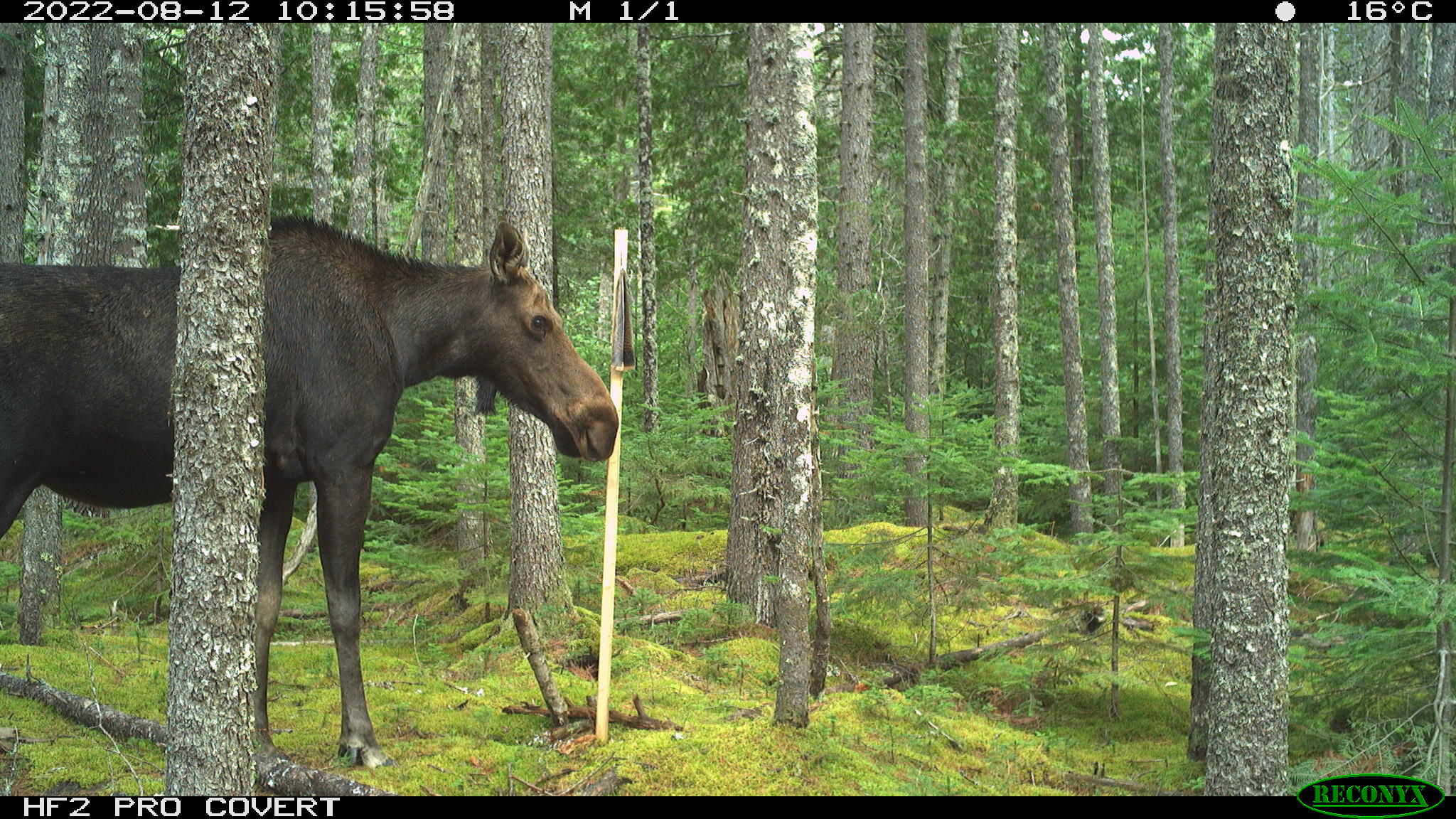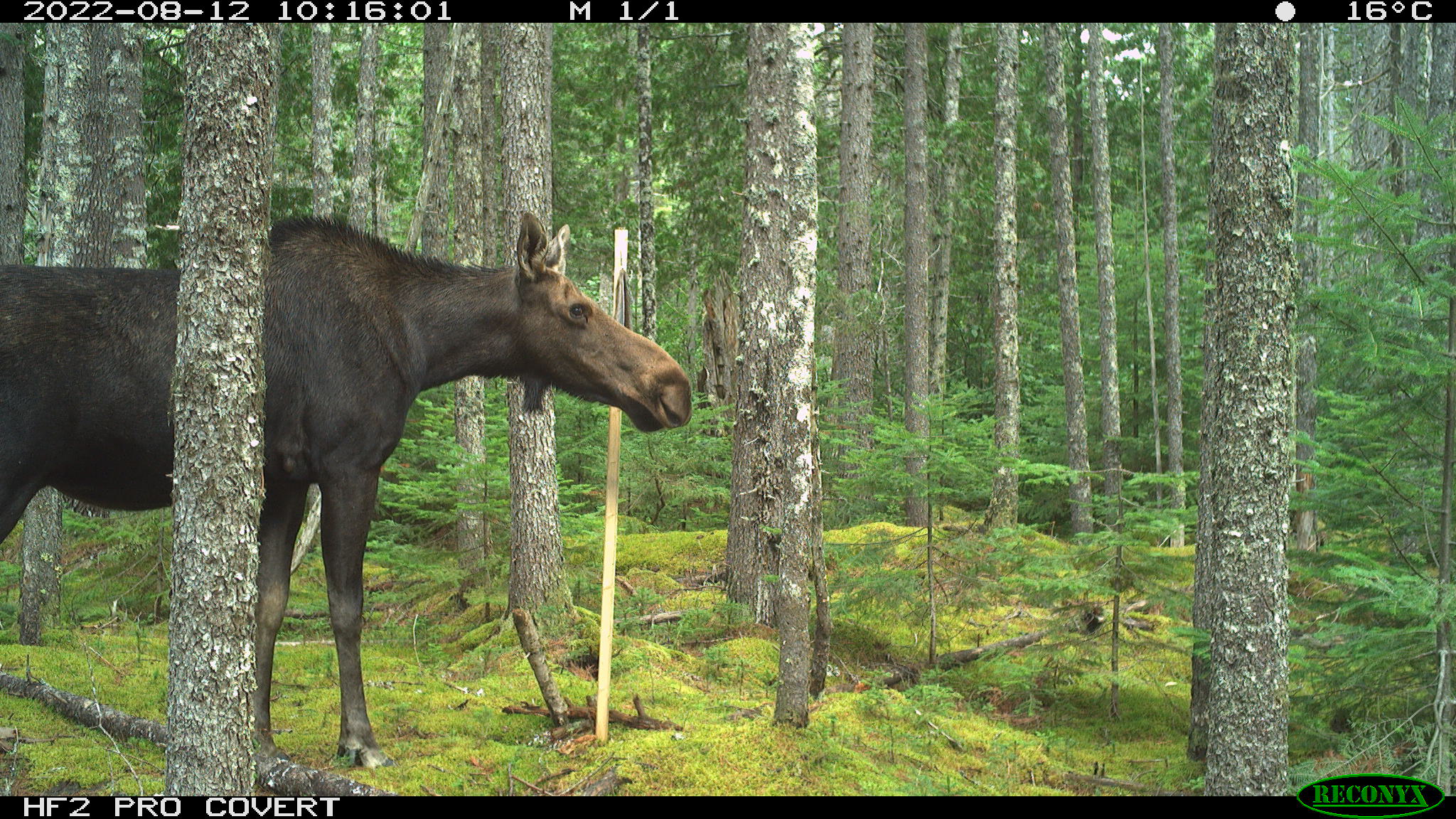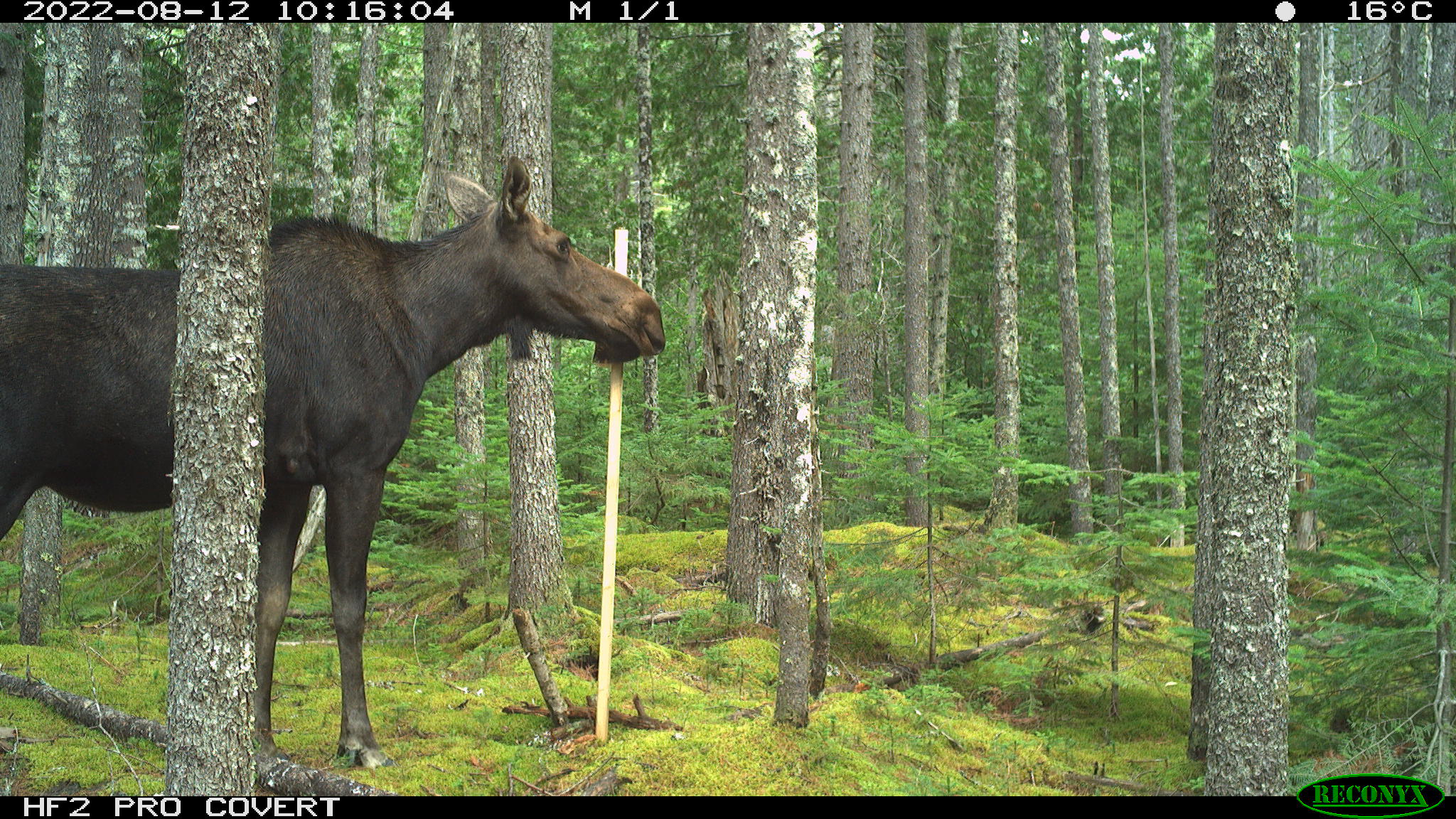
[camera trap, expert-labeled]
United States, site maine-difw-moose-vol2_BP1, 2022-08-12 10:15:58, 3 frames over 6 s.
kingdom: Animalia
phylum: Chordata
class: Mammalia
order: Artiodactyla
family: Cervidae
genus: Alces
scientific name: Alces alces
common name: moose